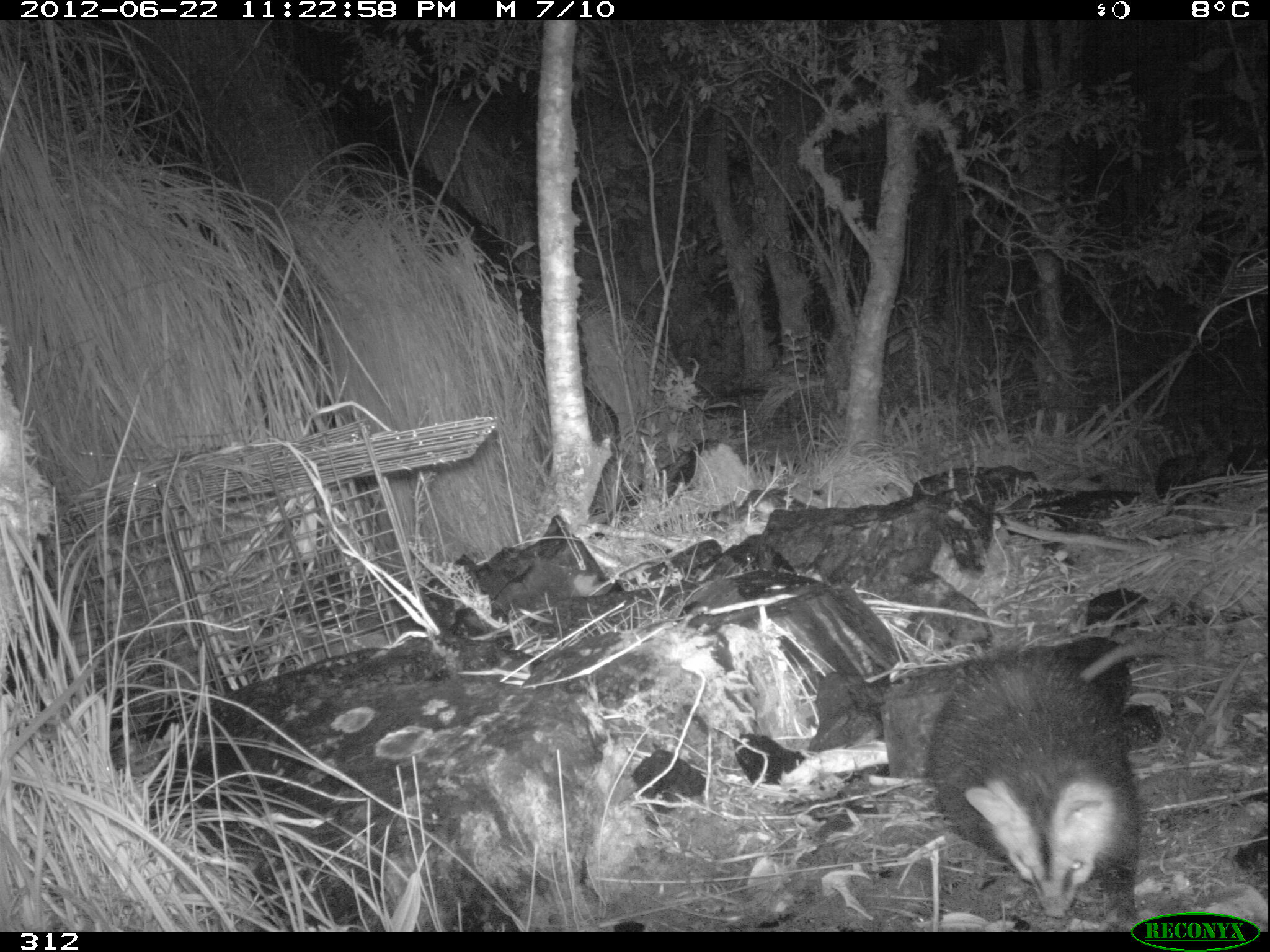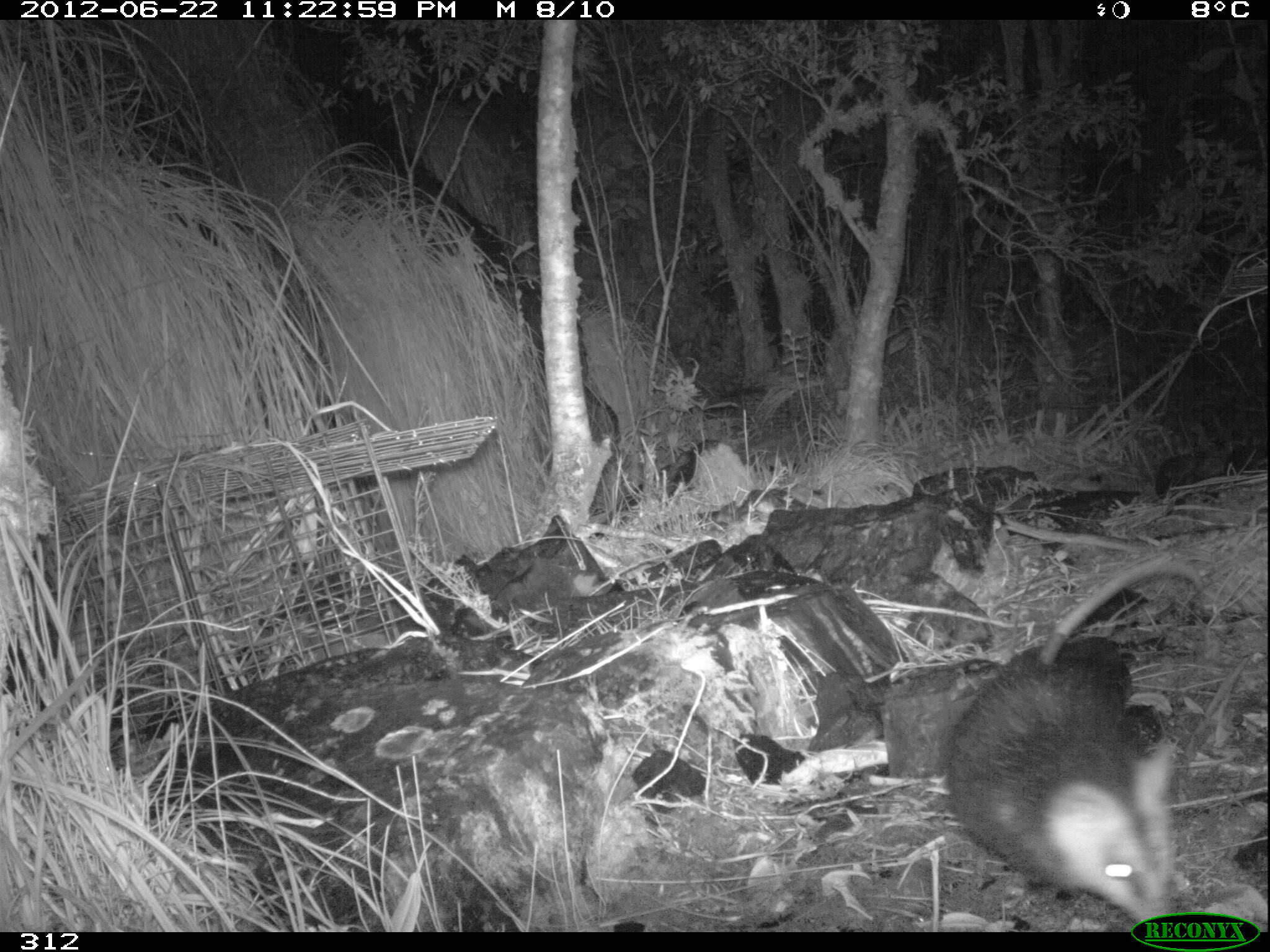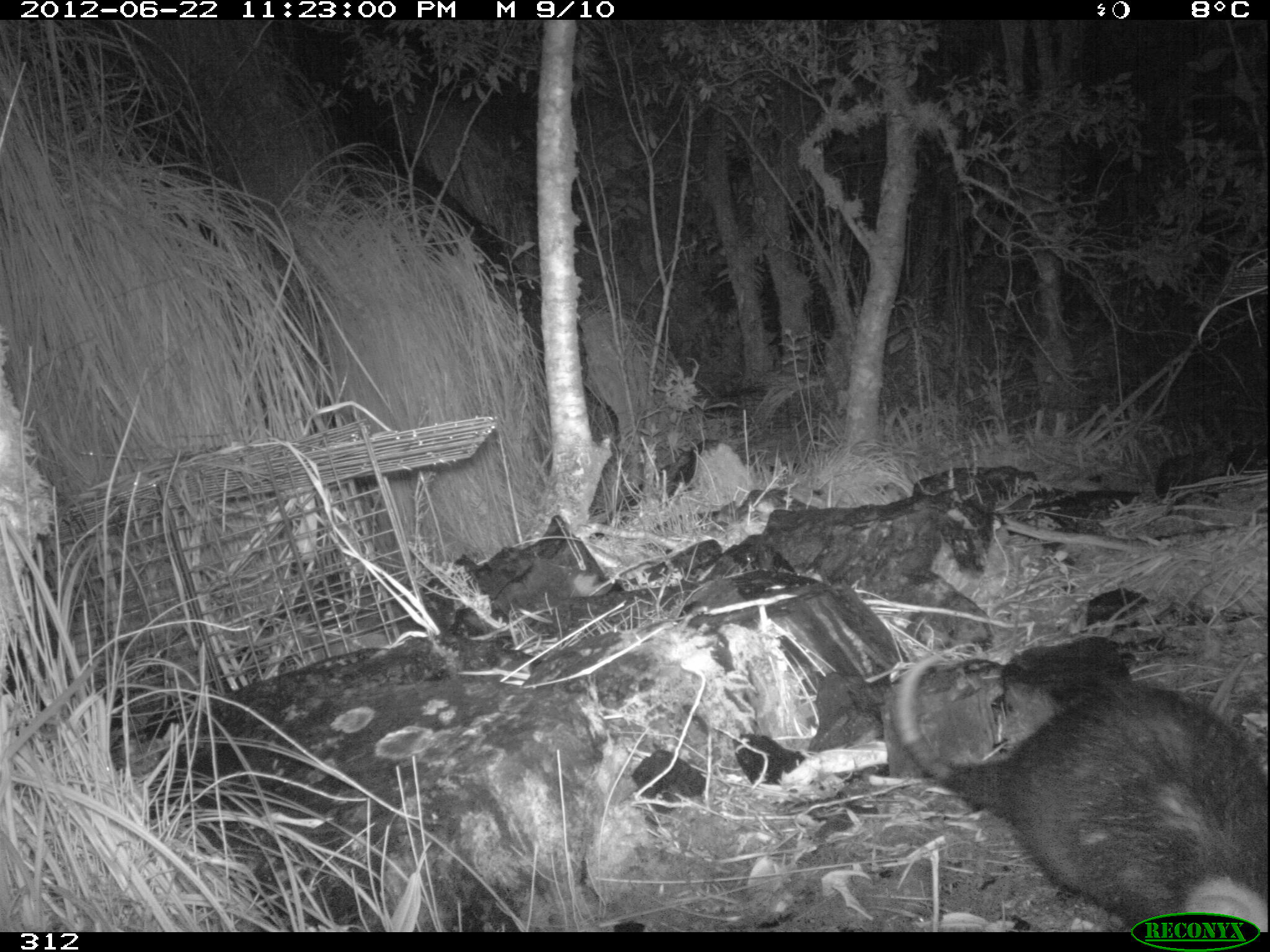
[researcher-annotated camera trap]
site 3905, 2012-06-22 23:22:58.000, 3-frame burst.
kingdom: Animalia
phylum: Chordata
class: Mammalia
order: Didelphimorphia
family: Didelphidae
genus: Didelphis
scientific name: Didelphis pernigra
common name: andean white-eared opossum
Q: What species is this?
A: Didelphis pernigra (andean white-eared opossum).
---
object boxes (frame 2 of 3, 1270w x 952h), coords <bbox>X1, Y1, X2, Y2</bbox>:
didelphis pernigra: <bbox>943, 554, 1203, 932</bbox>